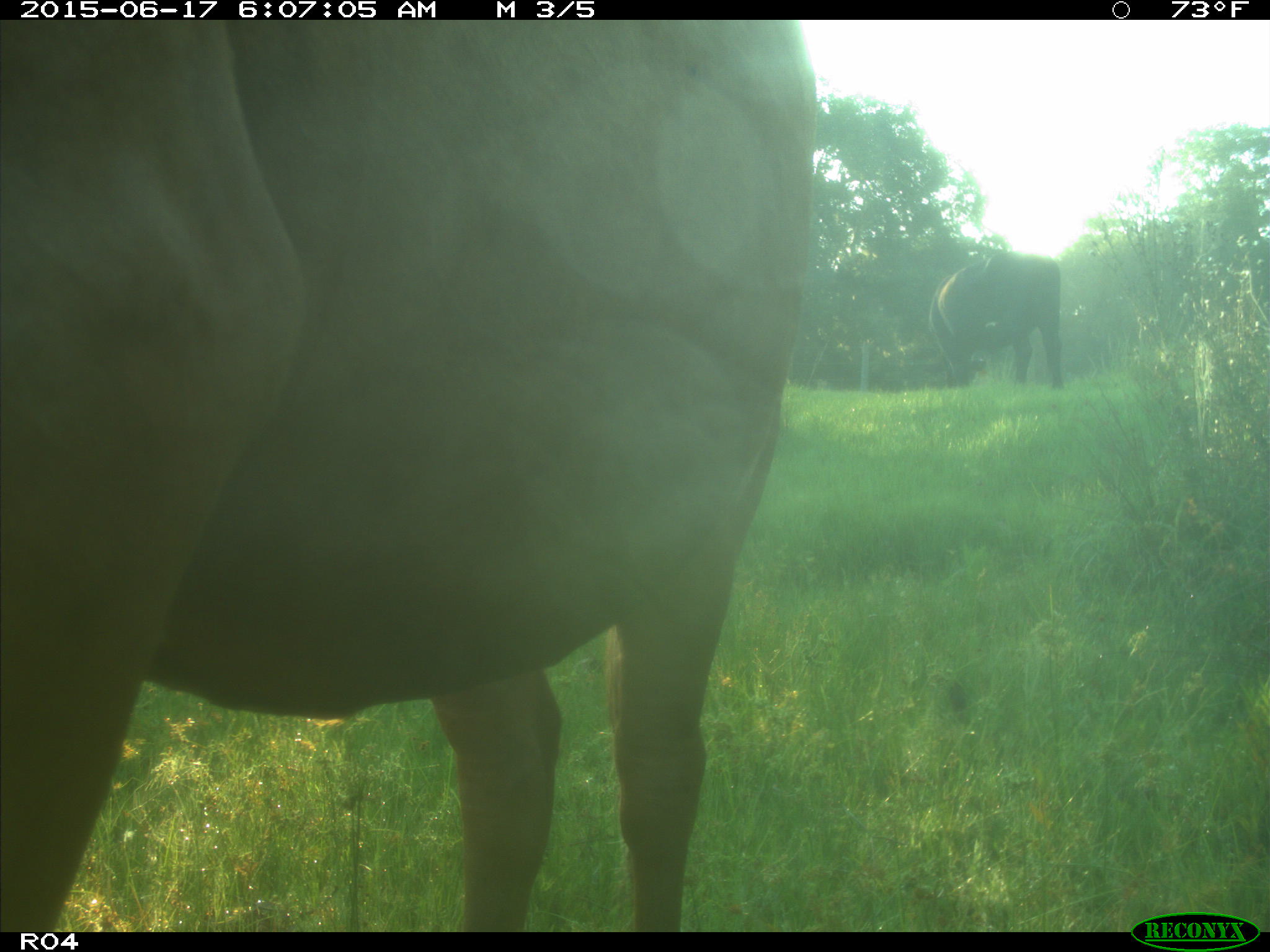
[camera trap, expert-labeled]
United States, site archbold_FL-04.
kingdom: Animalia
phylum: Chordata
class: Mammalia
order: Artiodactyla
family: Bovidae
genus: Bos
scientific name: Bos taurus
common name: domestic cow